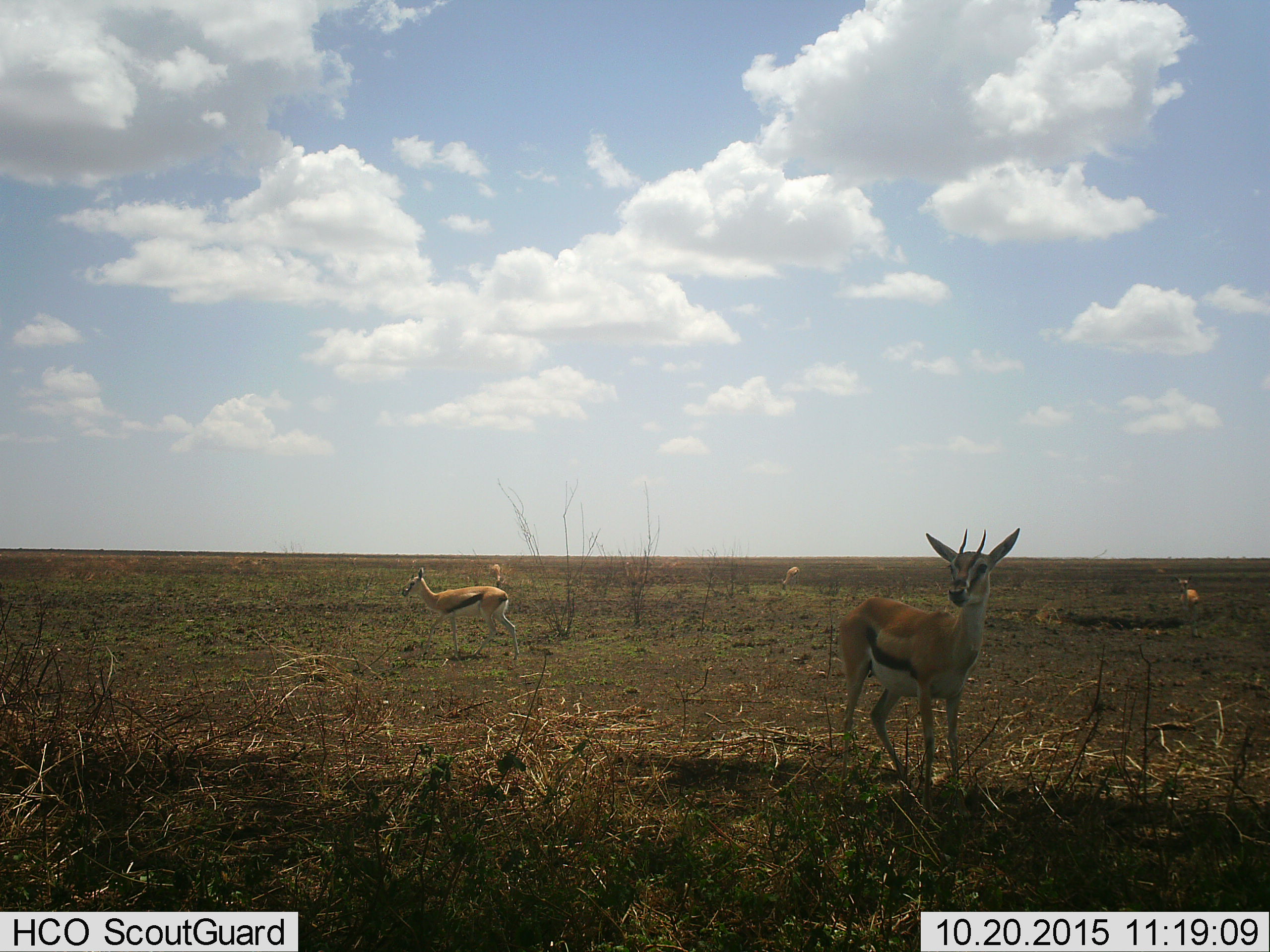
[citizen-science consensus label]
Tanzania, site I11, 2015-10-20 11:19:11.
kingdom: Animalia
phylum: Chordata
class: Mammalia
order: Artiodactyla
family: Bovidae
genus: Eudorcas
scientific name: Eudorcas thomsonii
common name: thomson's gazelle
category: gazellethomsons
Gazellethomsons (thomson's gazelle) (Eudorcas thomsonii), count 5. Behavior (volunteer vote fractions): standing 100%, resting 0%, moving 10%, interacting 0%. Young present (vote fraction): 10%. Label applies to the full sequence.